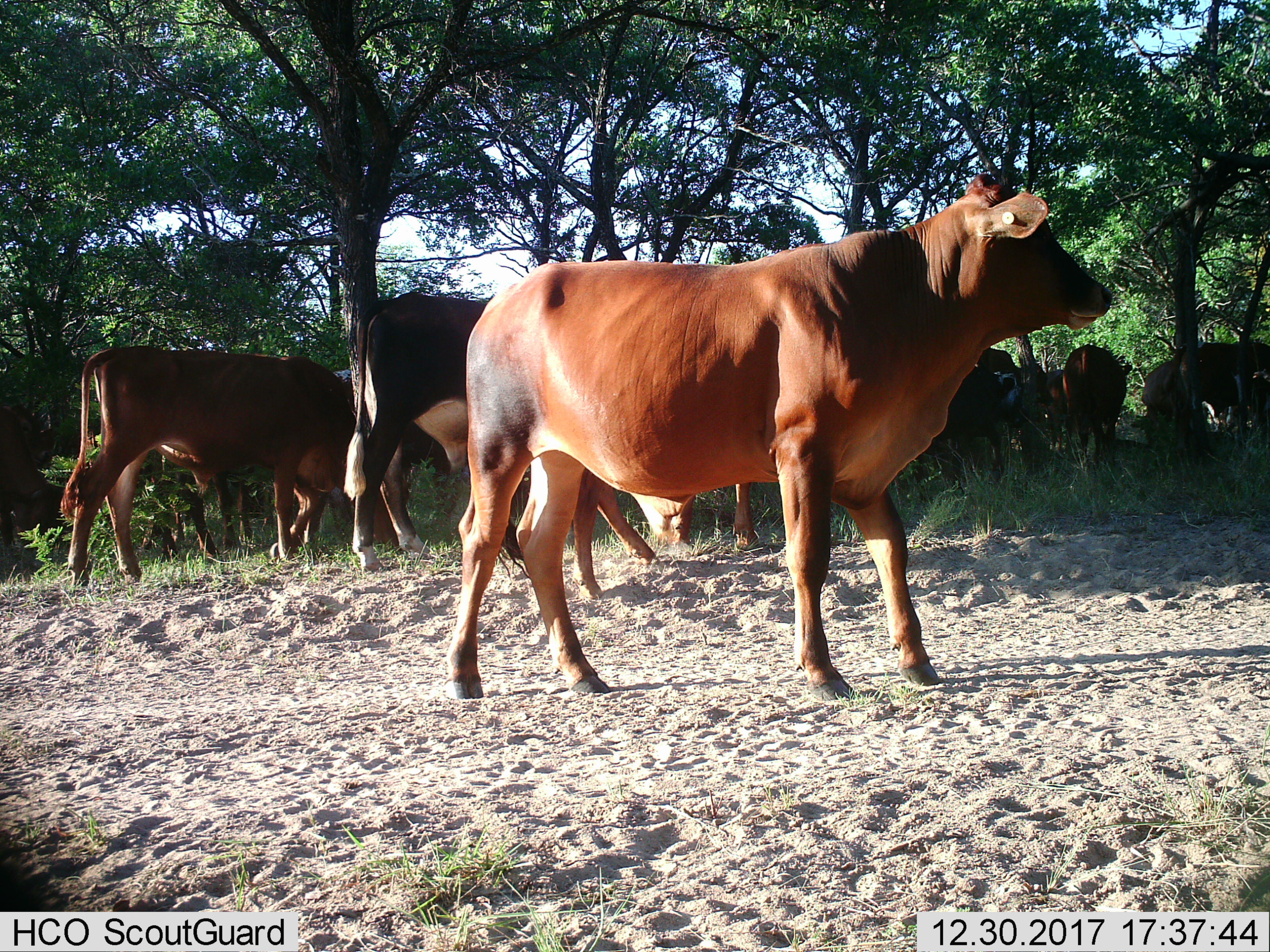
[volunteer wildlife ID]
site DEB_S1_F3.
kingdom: Animalia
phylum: Chordata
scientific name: Vertebrata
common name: domestic animal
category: domesticanimal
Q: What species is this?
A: Domesticanimal (domestic animal) (Vertebrata).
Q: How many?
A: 10.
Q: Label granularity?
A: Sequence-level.